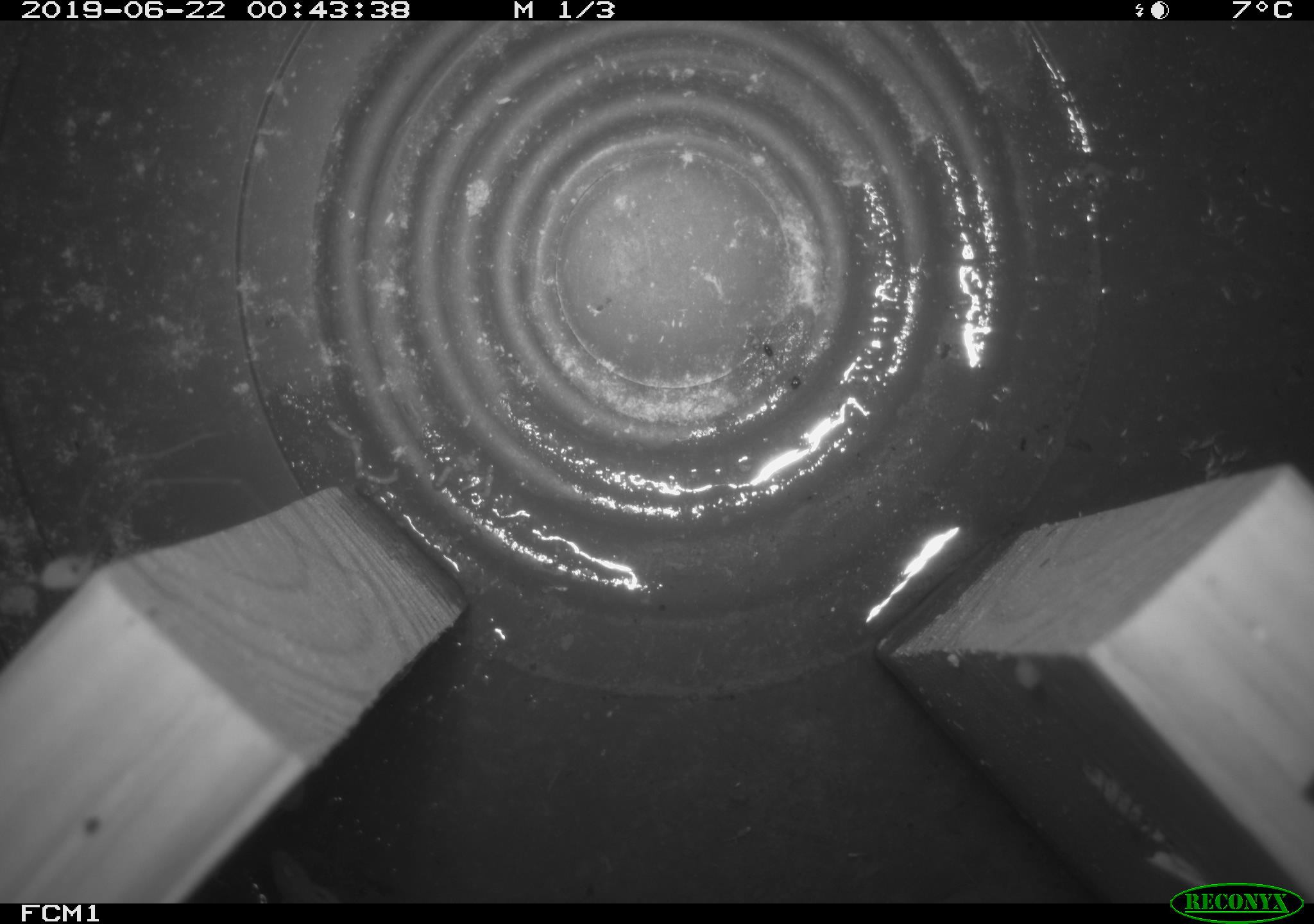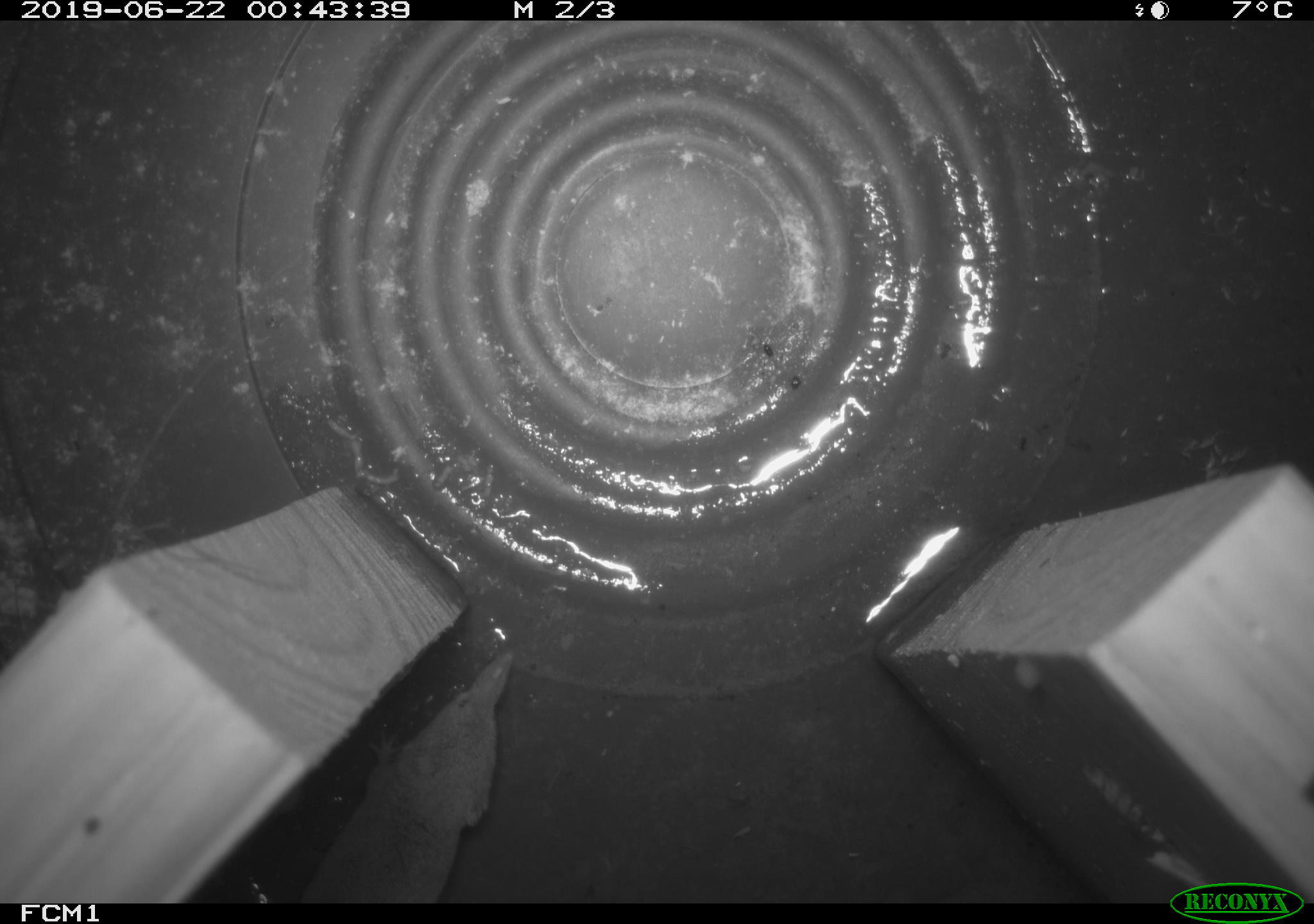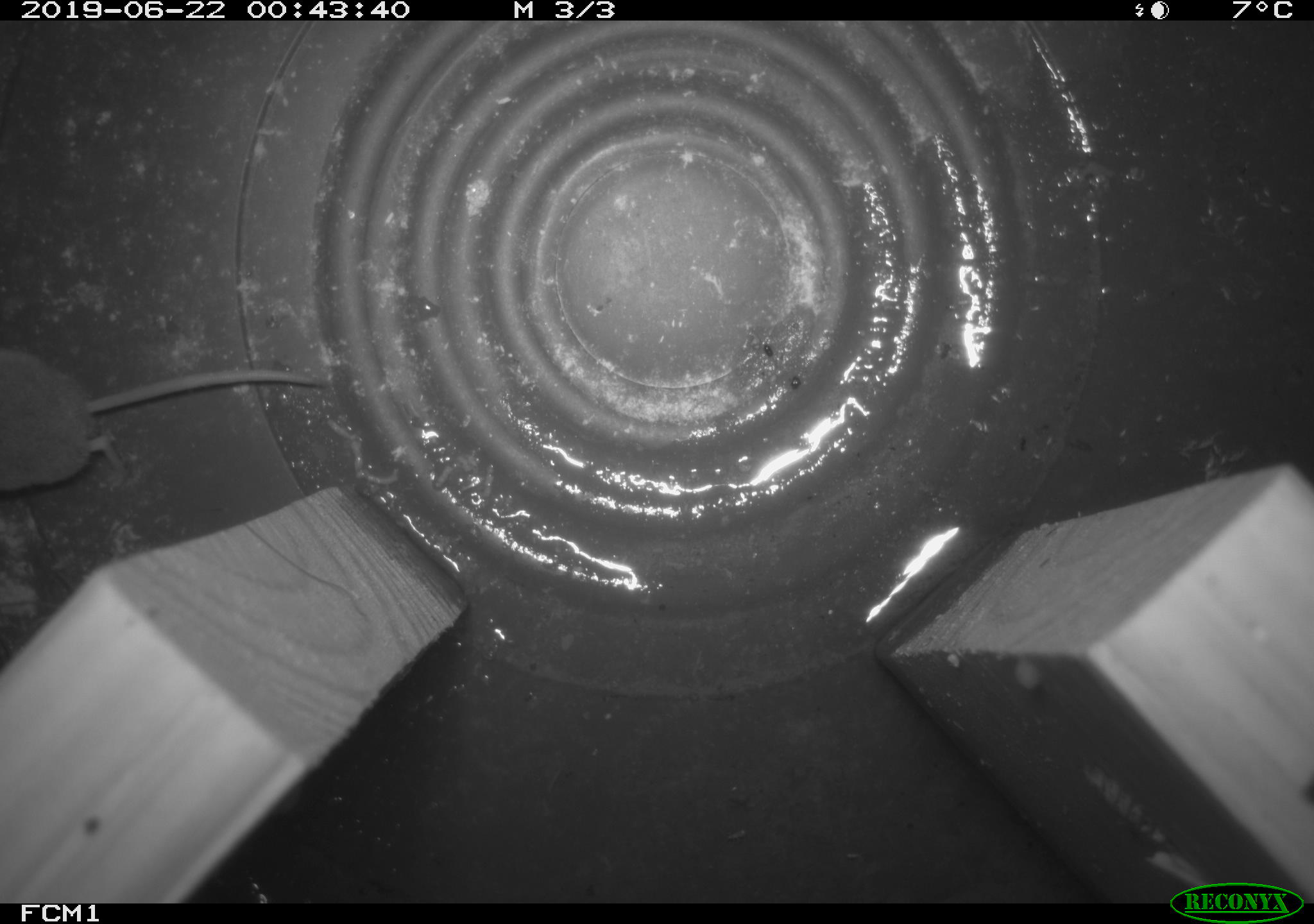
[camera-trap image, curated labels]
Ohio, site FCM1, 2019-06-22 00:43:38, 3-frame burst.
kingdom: Animalia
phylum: Chordata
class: Mammalia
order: Eulipotyphla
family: Soricidae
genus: Sorex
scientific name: Sorex cinereus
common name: masked shrew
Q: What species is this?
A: Masked shrew (Sorex cinereus).